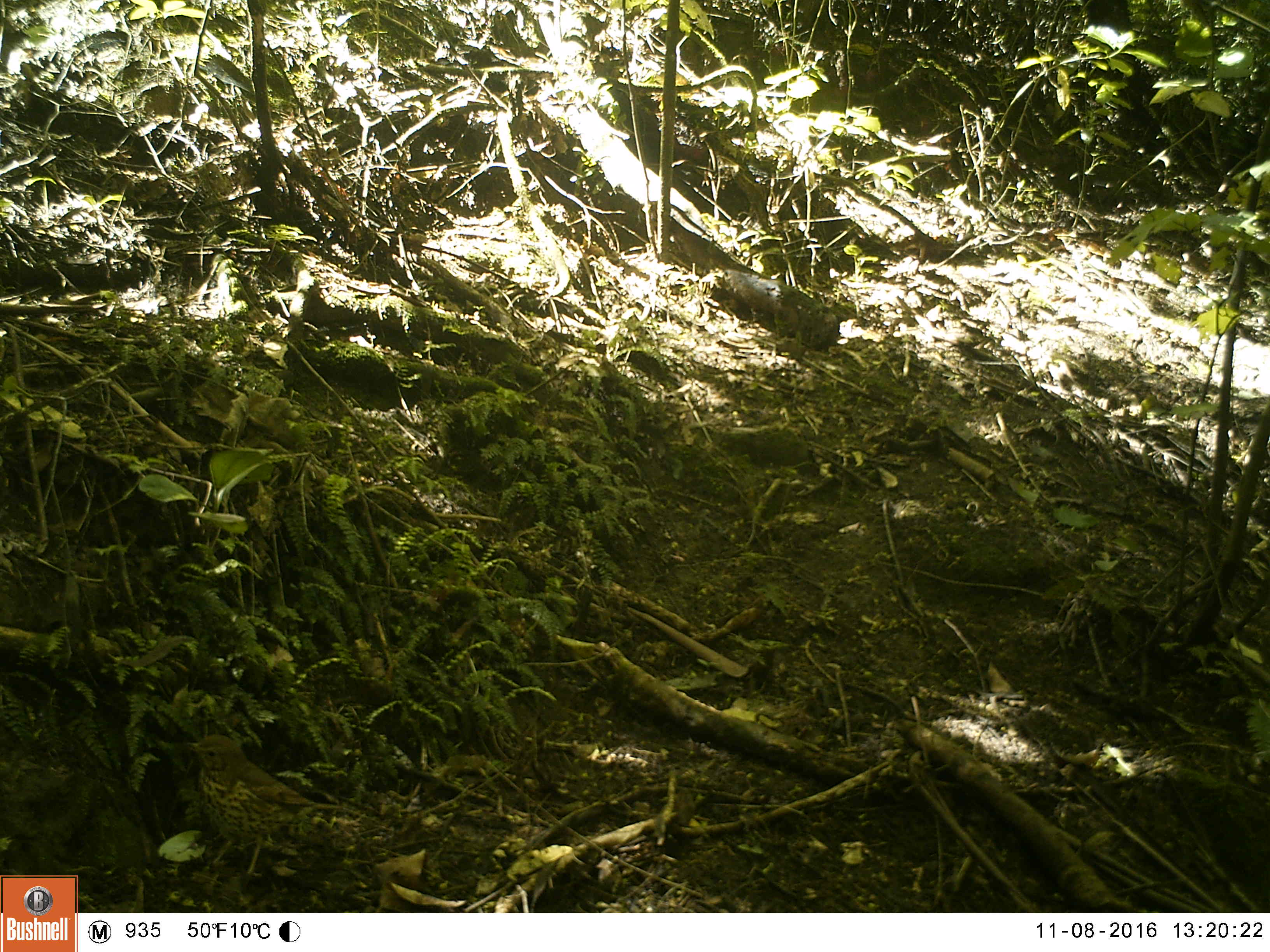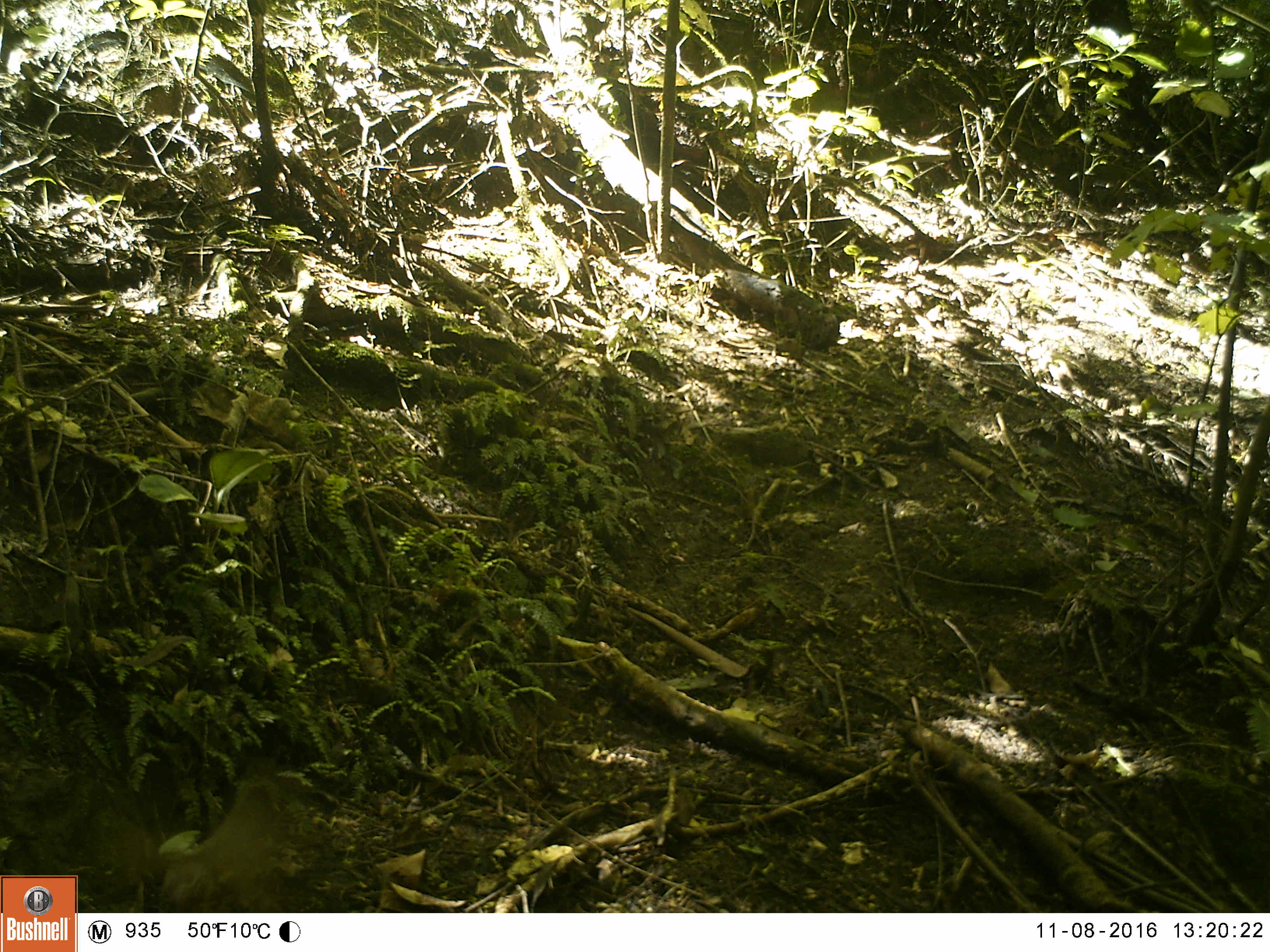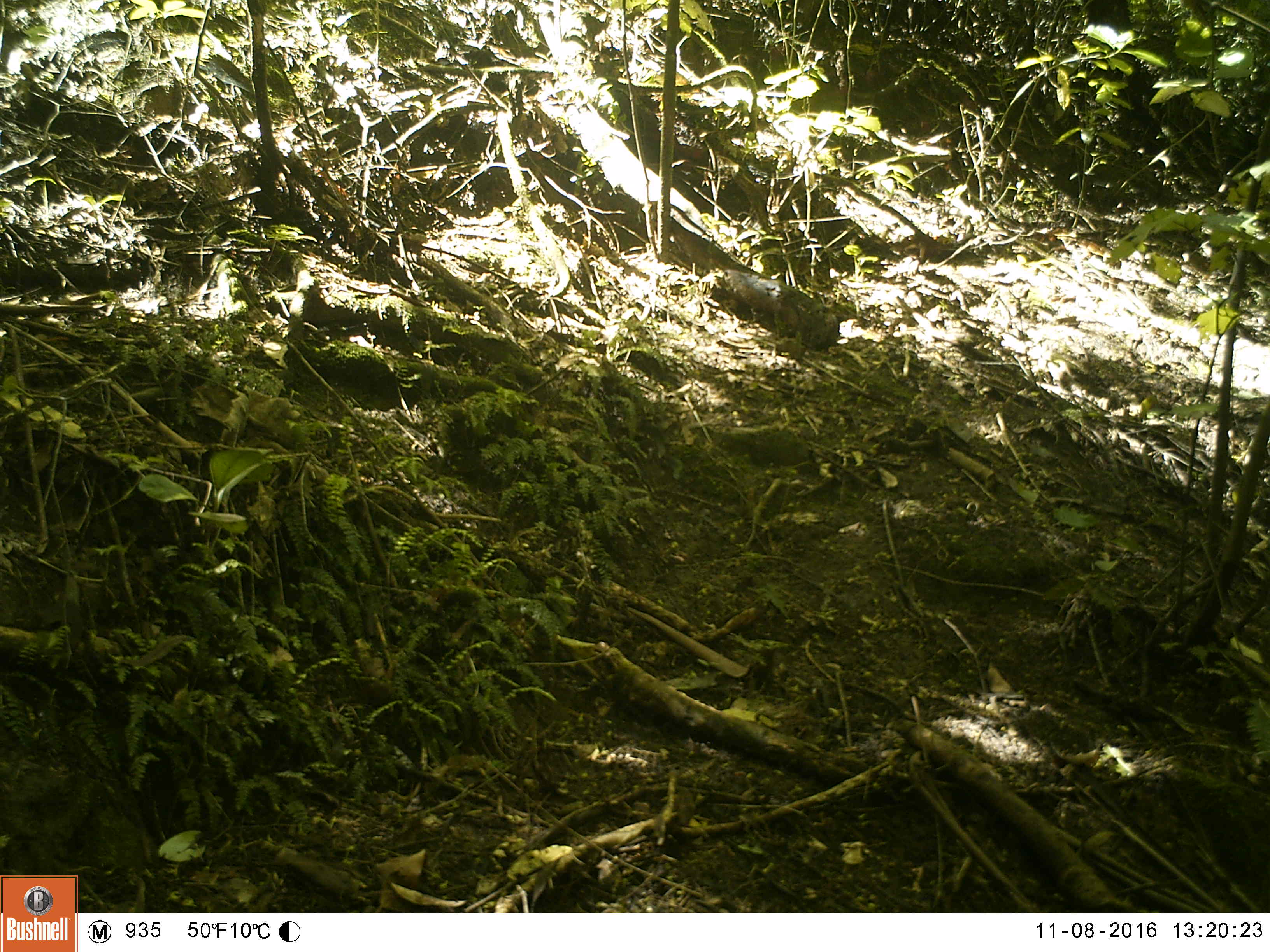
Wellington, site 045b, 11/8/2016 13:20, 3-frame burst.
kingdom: Animalia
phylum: Chordata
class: Aves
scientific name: Aves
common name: bird